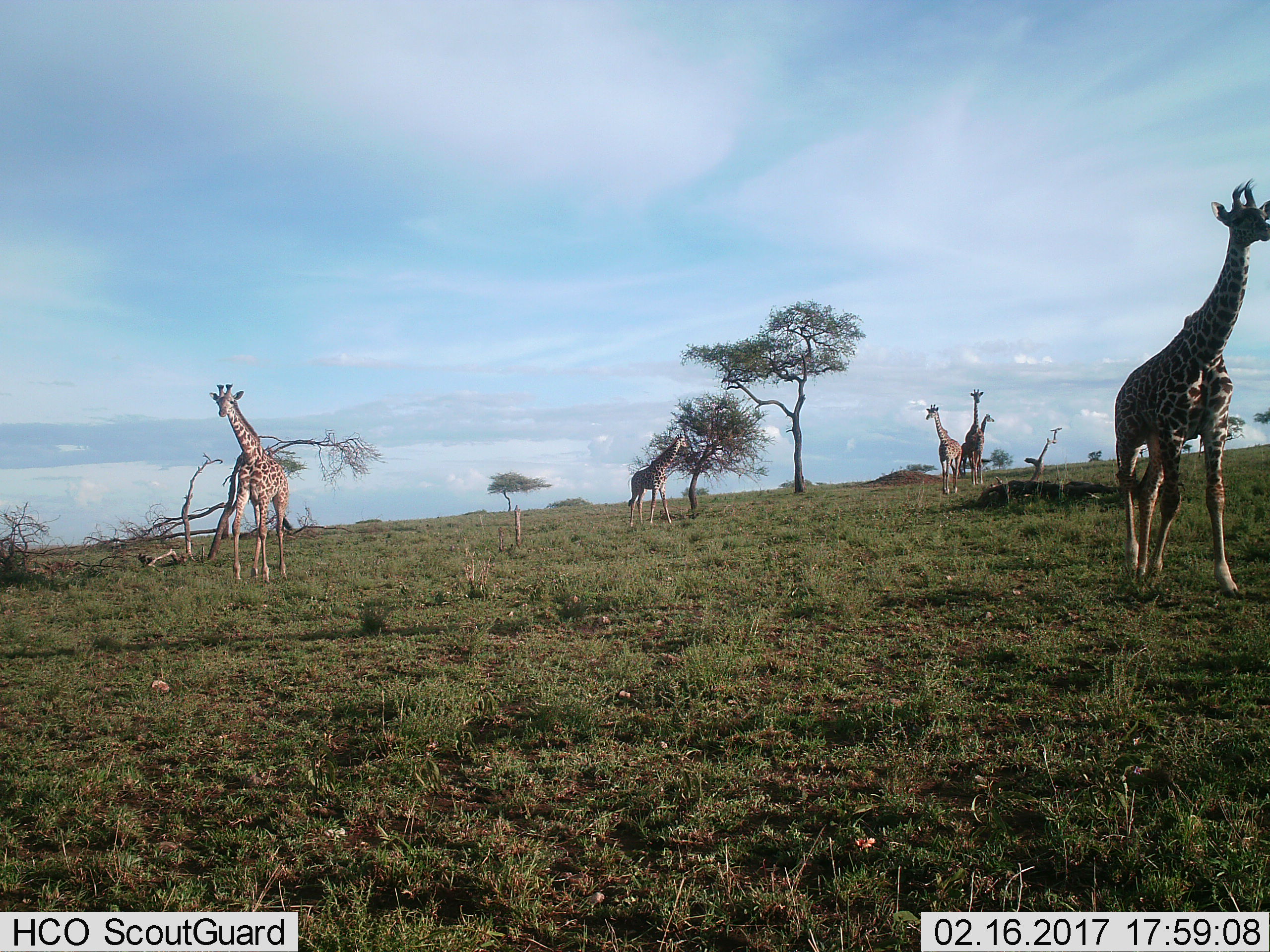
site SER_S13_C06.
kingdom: Animalia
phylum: Chordata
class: Mammalia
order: Artiodactyla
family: Giraffidae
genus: Giraffa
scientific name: Giraffa camelopardalis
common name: giraffe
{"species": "giraffe (Giraffa camelopardalis)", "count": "6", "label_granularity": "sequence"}